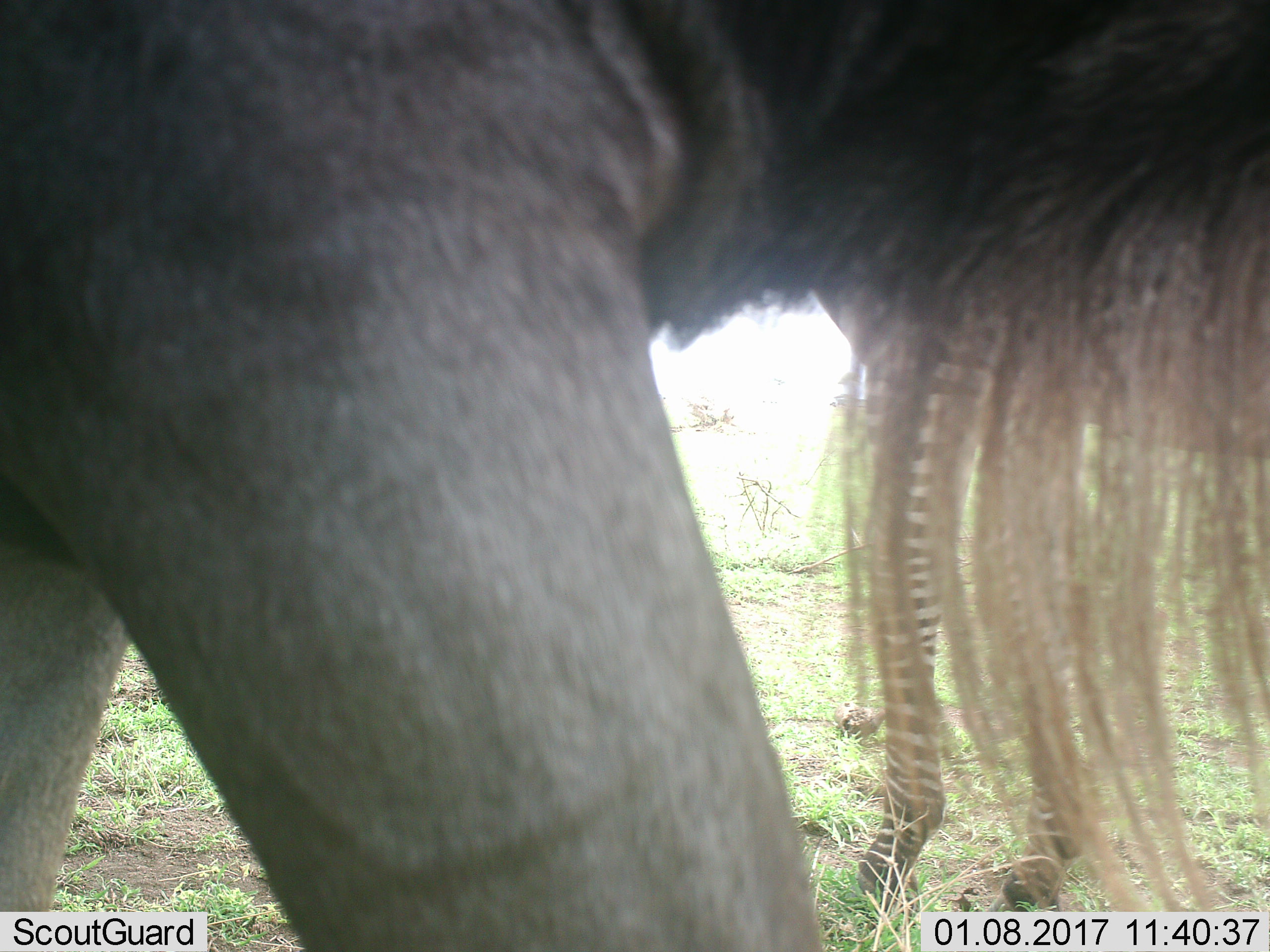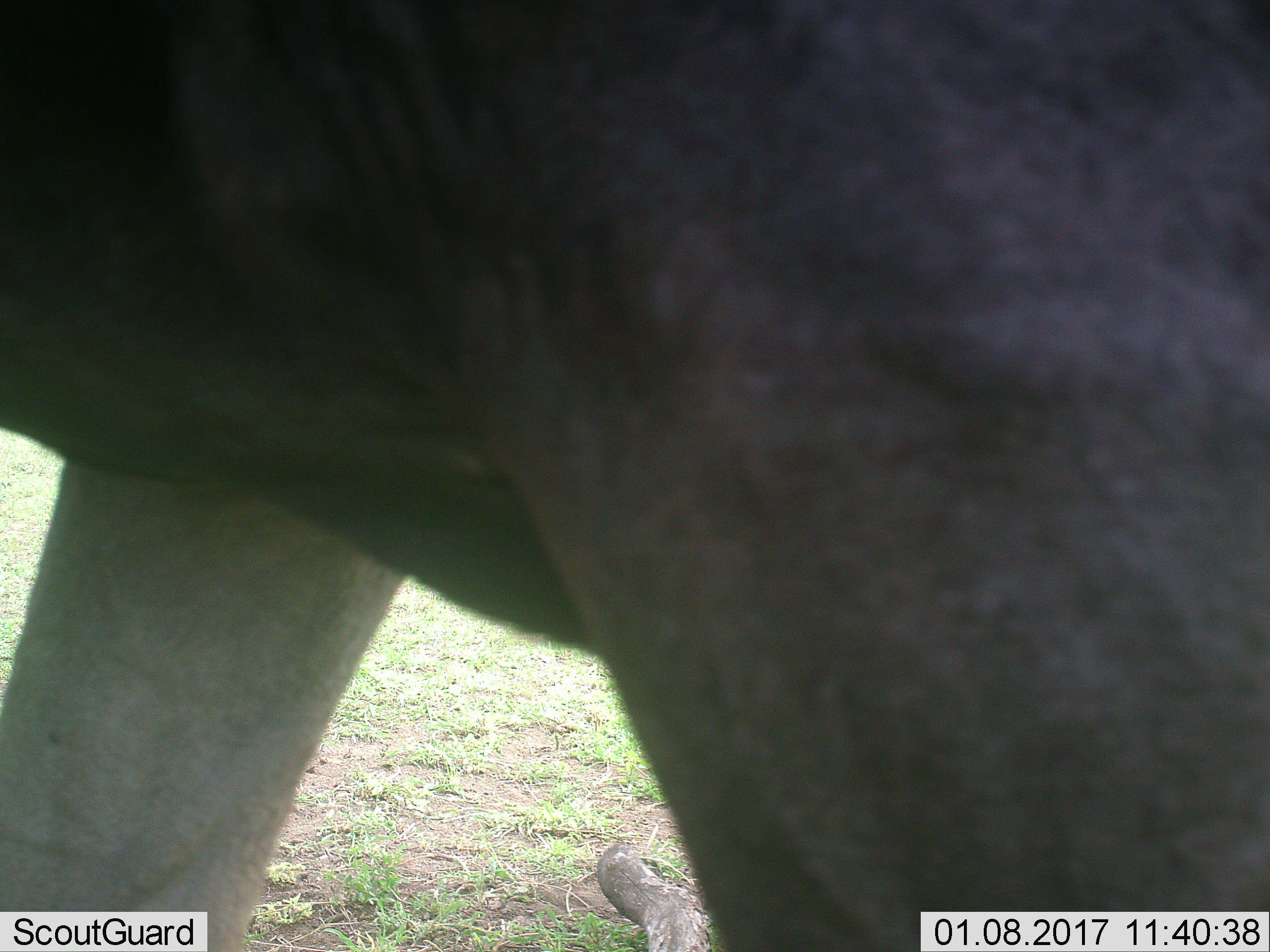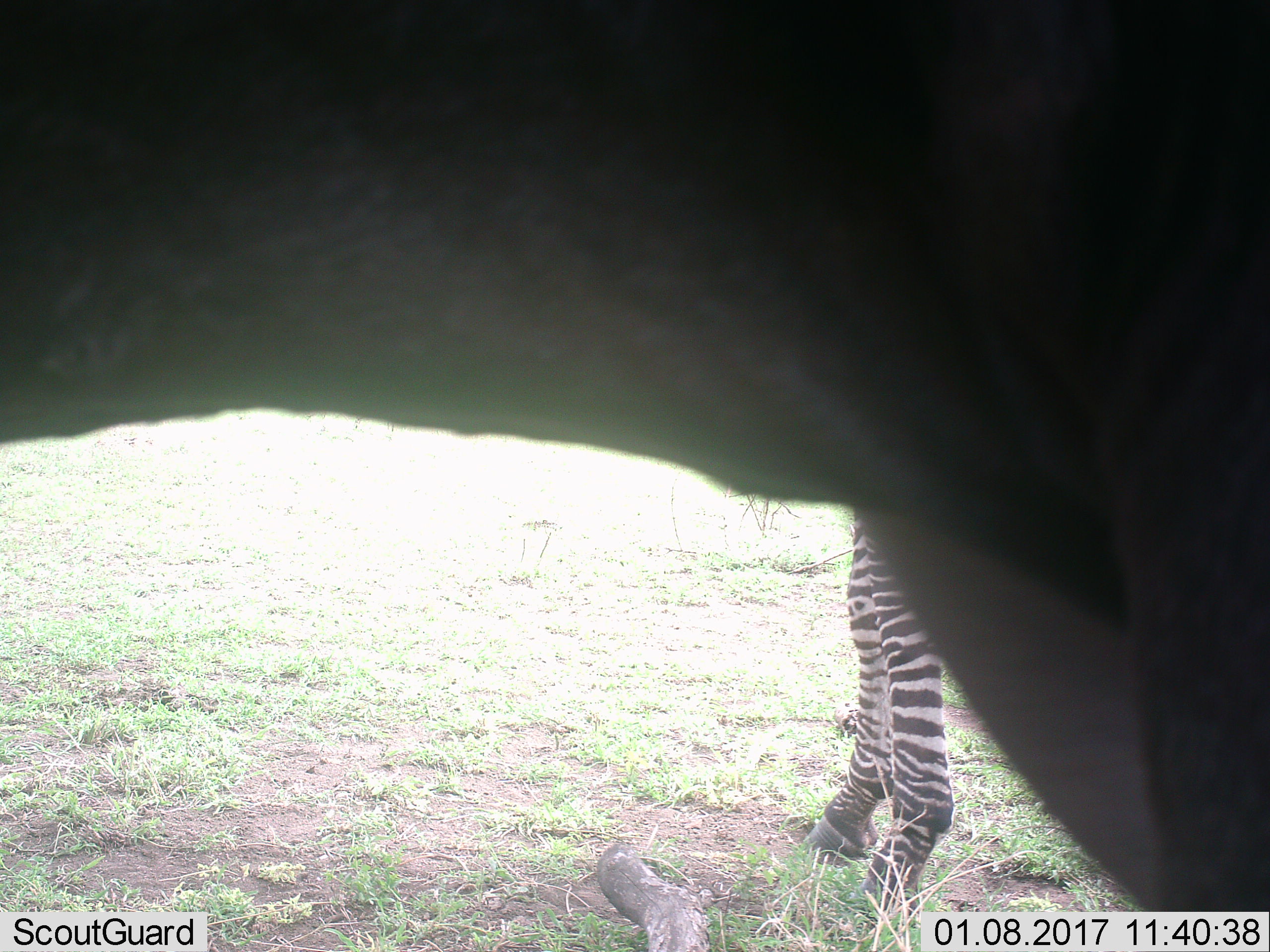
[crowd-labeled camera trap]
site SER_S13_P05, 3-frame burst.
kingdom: Animalia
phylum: Chordata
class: Mammalia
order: Artiodactyla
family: Bovidae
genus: Connochaetes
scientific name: Connochaetes taurinus taurinus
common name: blue wildebeest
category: wildebeestblue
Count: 1.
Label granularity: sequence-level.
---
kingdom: Animalia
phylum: Chordata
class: Mammalia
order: Perissodactyla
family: Equidae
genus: Equus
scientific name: Equus quagga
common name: plains zebra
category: zebraplains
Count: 1.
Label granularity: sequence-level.